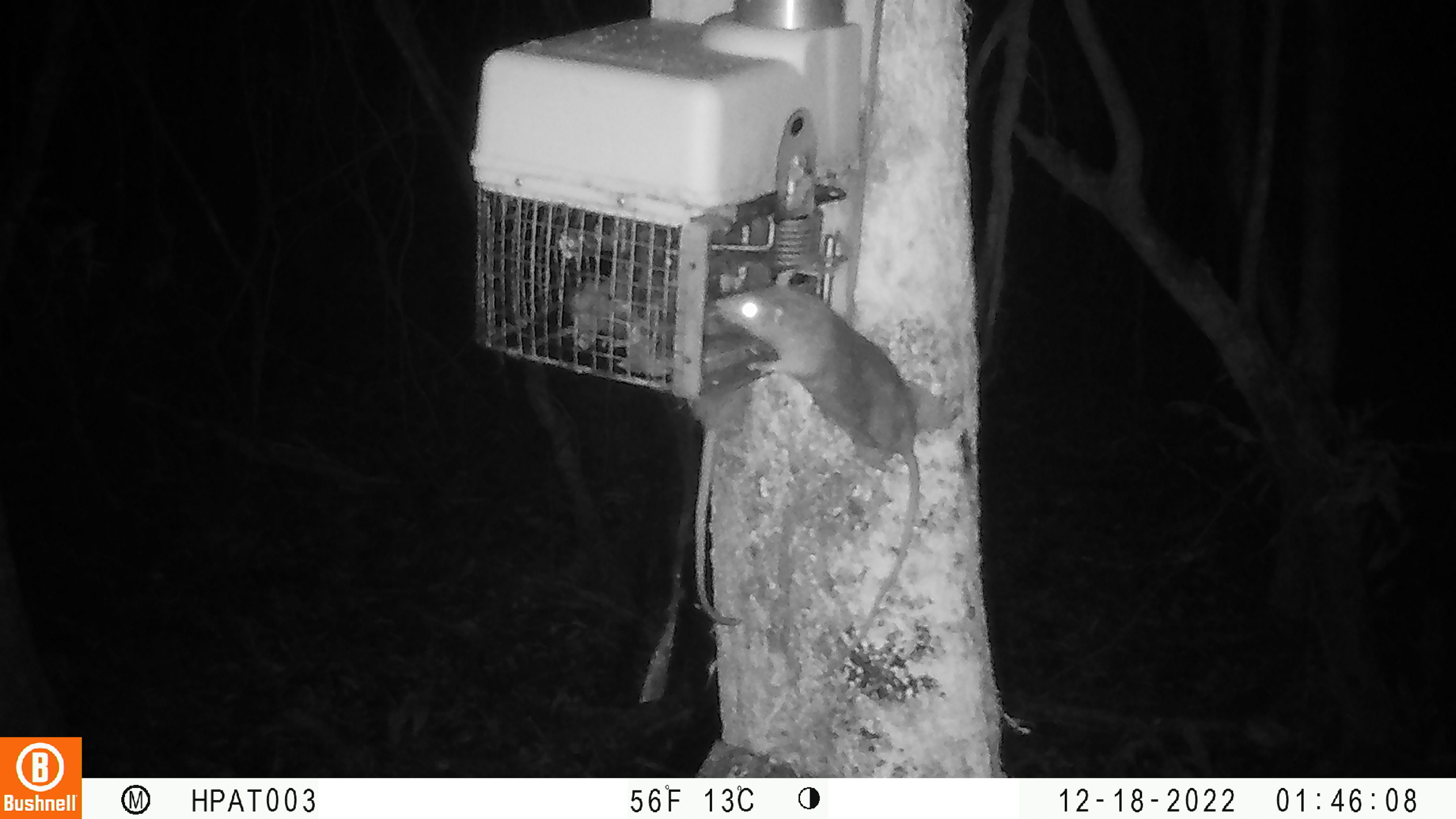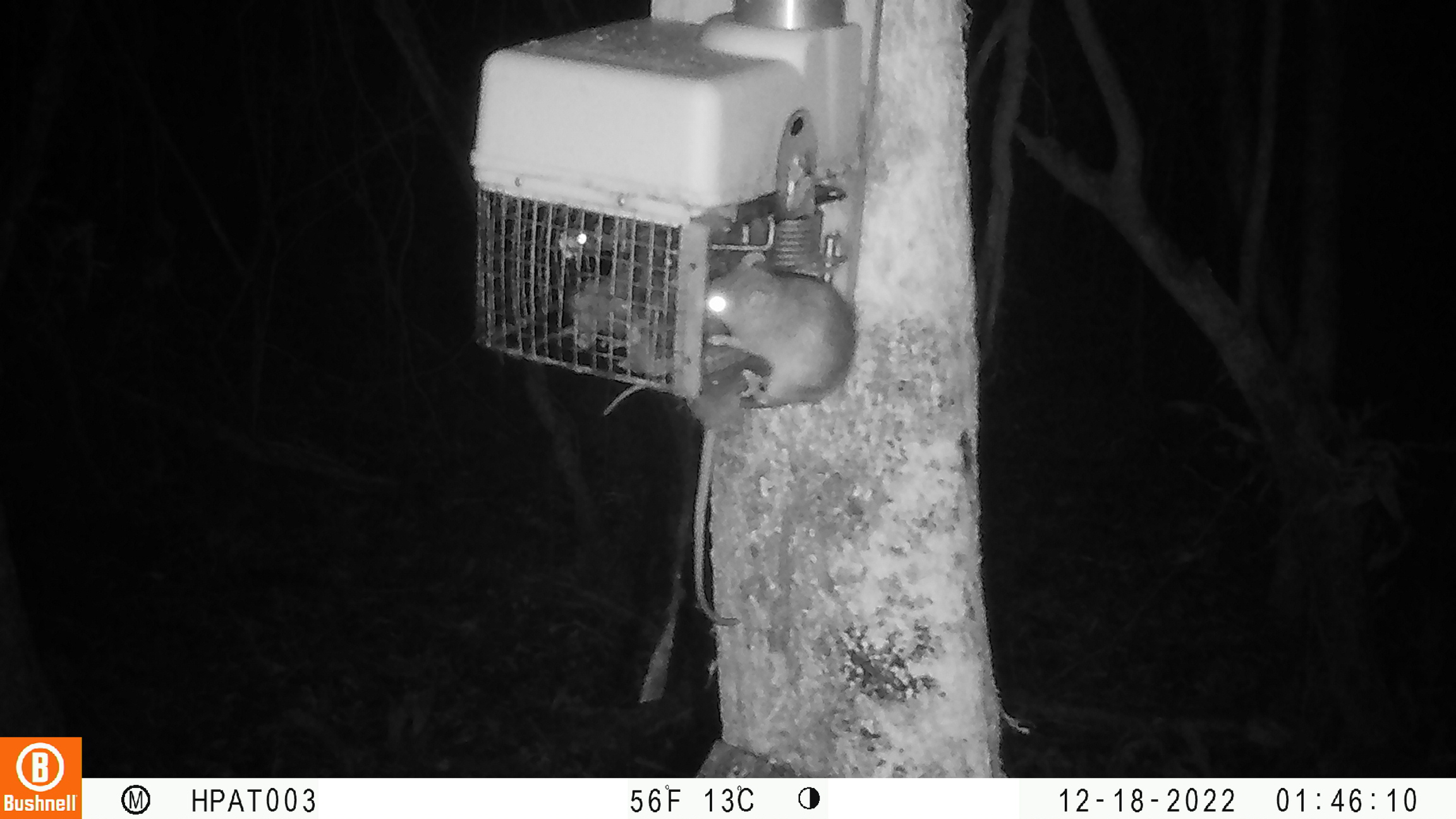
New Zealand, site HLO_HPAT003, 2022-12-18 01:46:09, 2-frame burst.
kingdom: Animalia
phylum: Chordata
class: Mammalia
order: Rodentia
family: Muridae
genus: Rattus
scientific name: Rattus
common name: rat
Rat (Rattus).